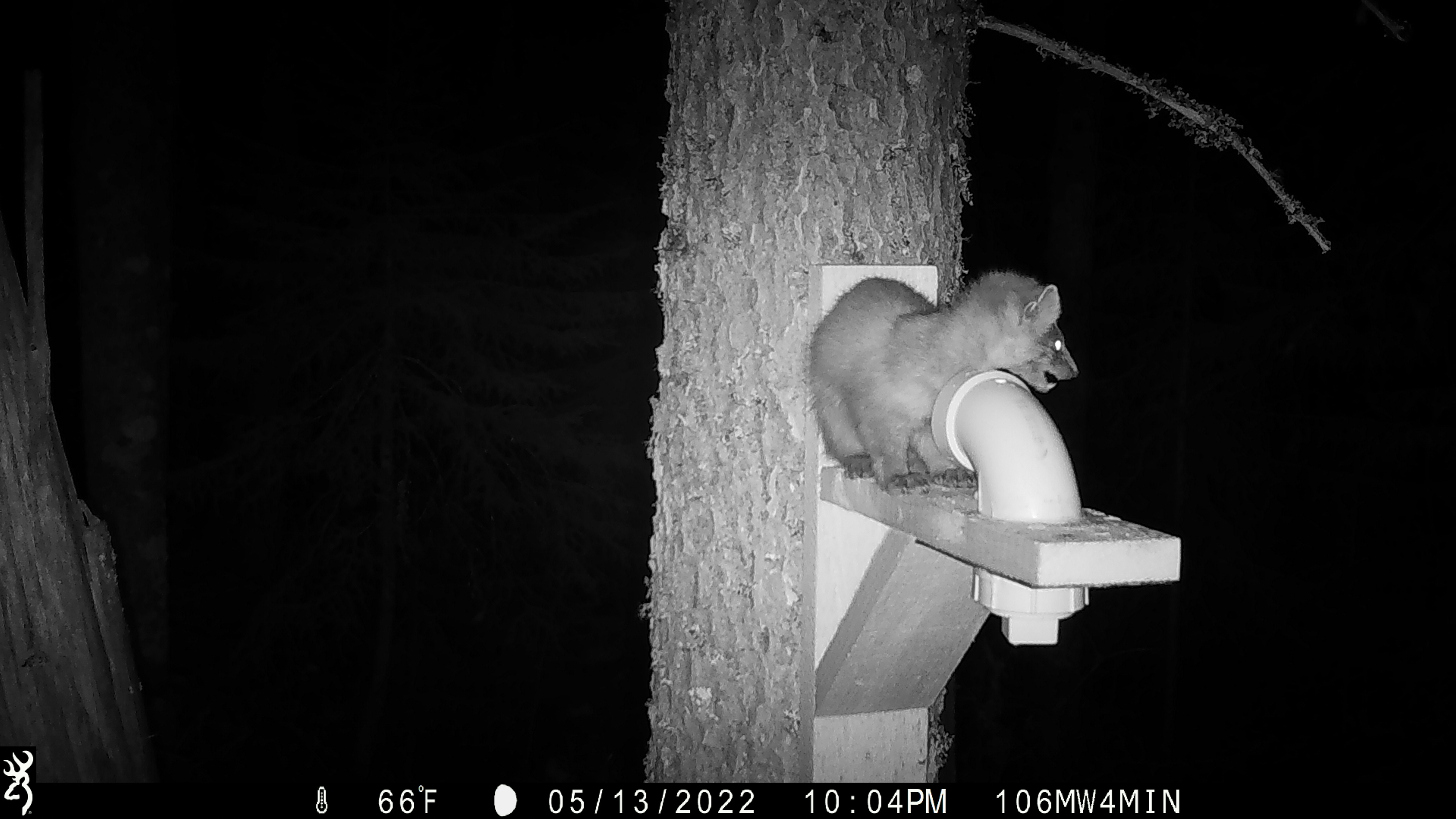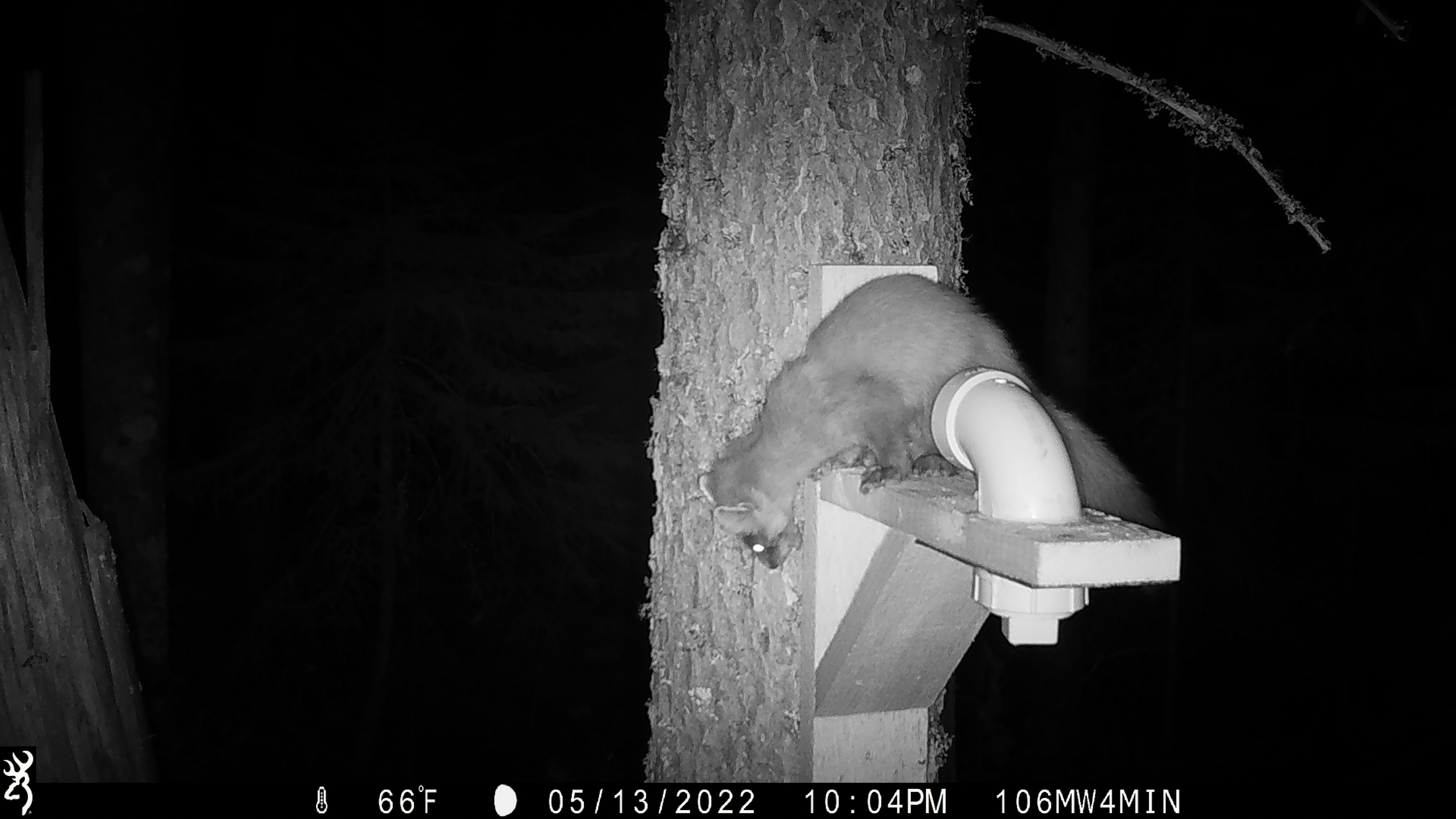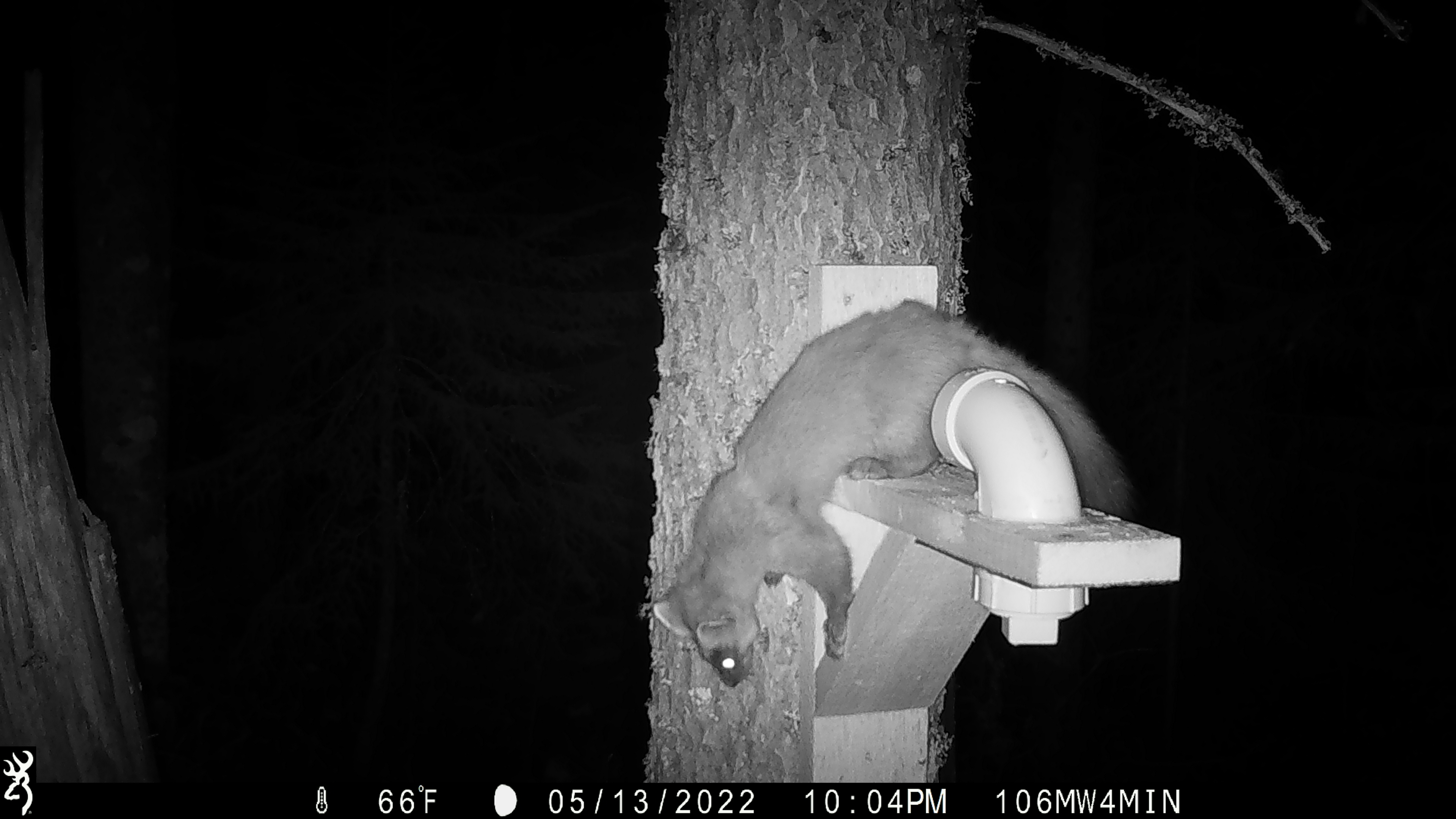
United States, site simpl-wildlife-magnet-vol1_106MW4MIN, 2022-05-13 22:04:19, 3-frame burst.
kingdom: Animalia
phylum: Chordata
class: Mammalia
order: Carnivora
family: Mustelidae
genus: Martes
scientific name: Martes americana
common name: american marten